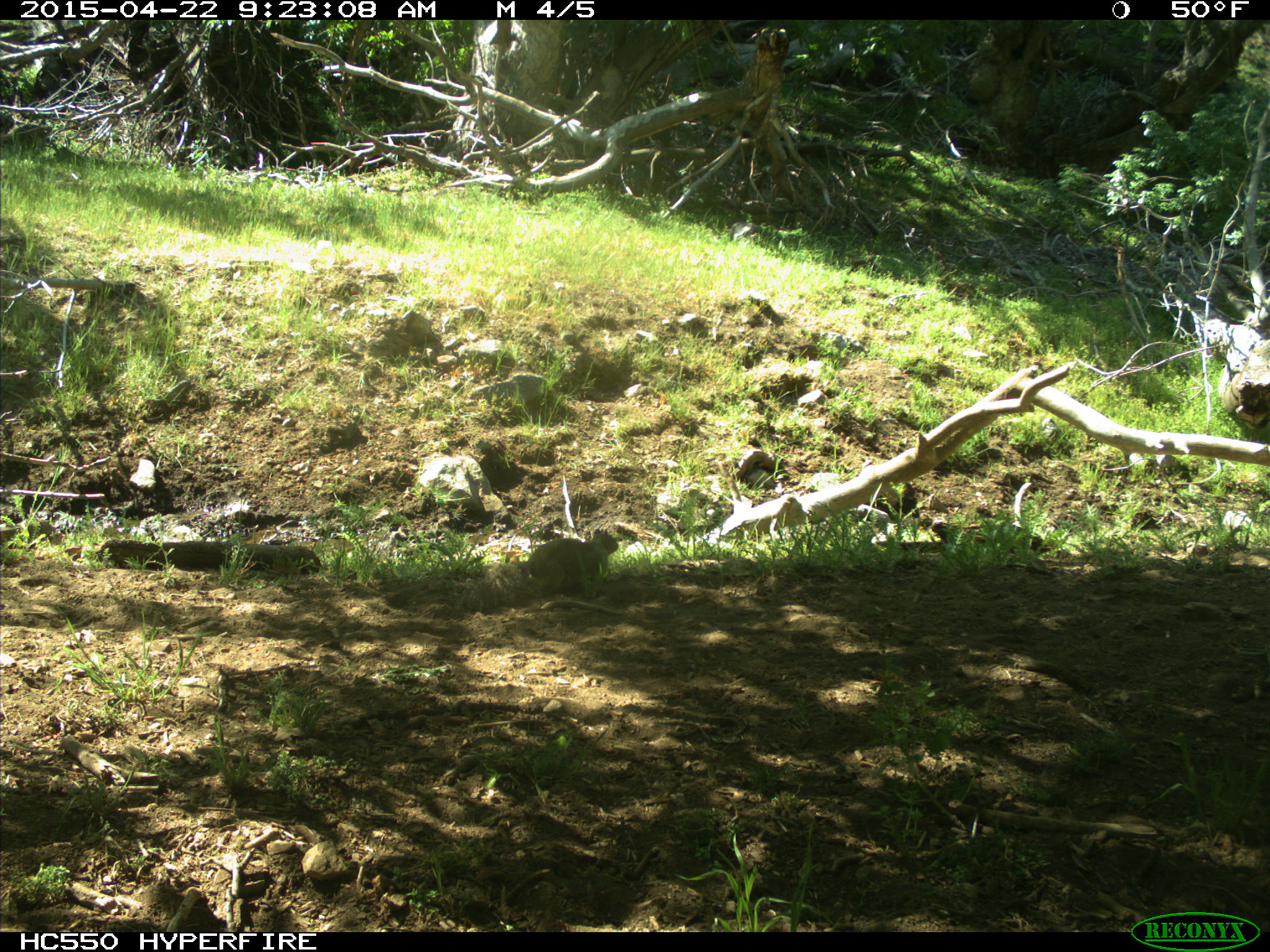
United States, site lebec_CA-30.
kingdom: Animalia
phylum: Chordata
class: Mammalia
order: Rodentia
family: Sciuridae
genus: Otospermophilus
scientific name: Otospermophilus beecheyi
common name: california ground squirrel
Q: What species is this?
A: Otospermophilus beecheyi (california ground squirrel).